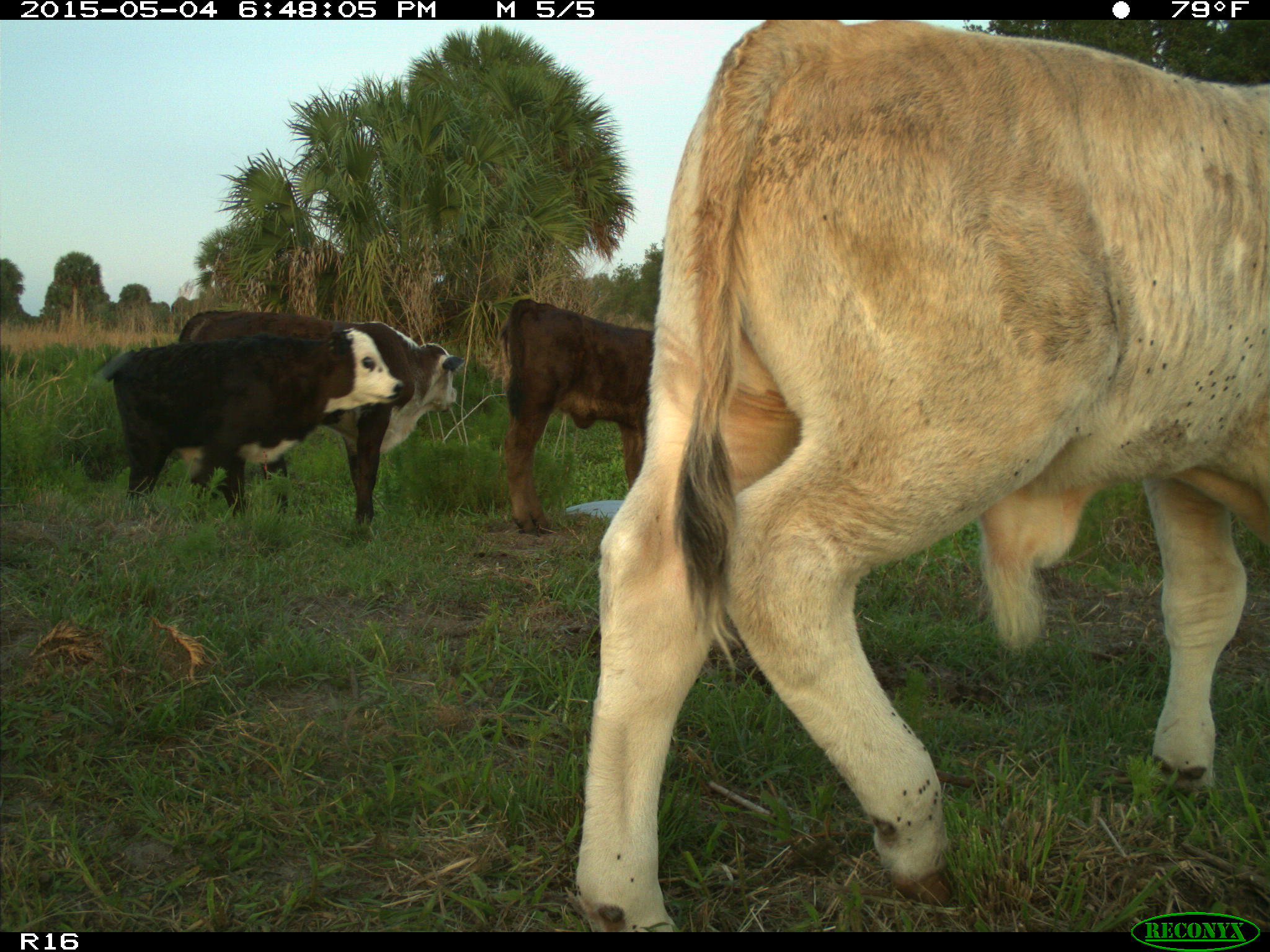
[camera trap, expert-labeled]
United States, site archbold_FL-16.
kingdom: Animalia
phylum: Chordata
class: Mammalia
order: Artiodactyla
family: Bovidae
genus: Bos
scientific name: Bos taurus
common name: domestic cow